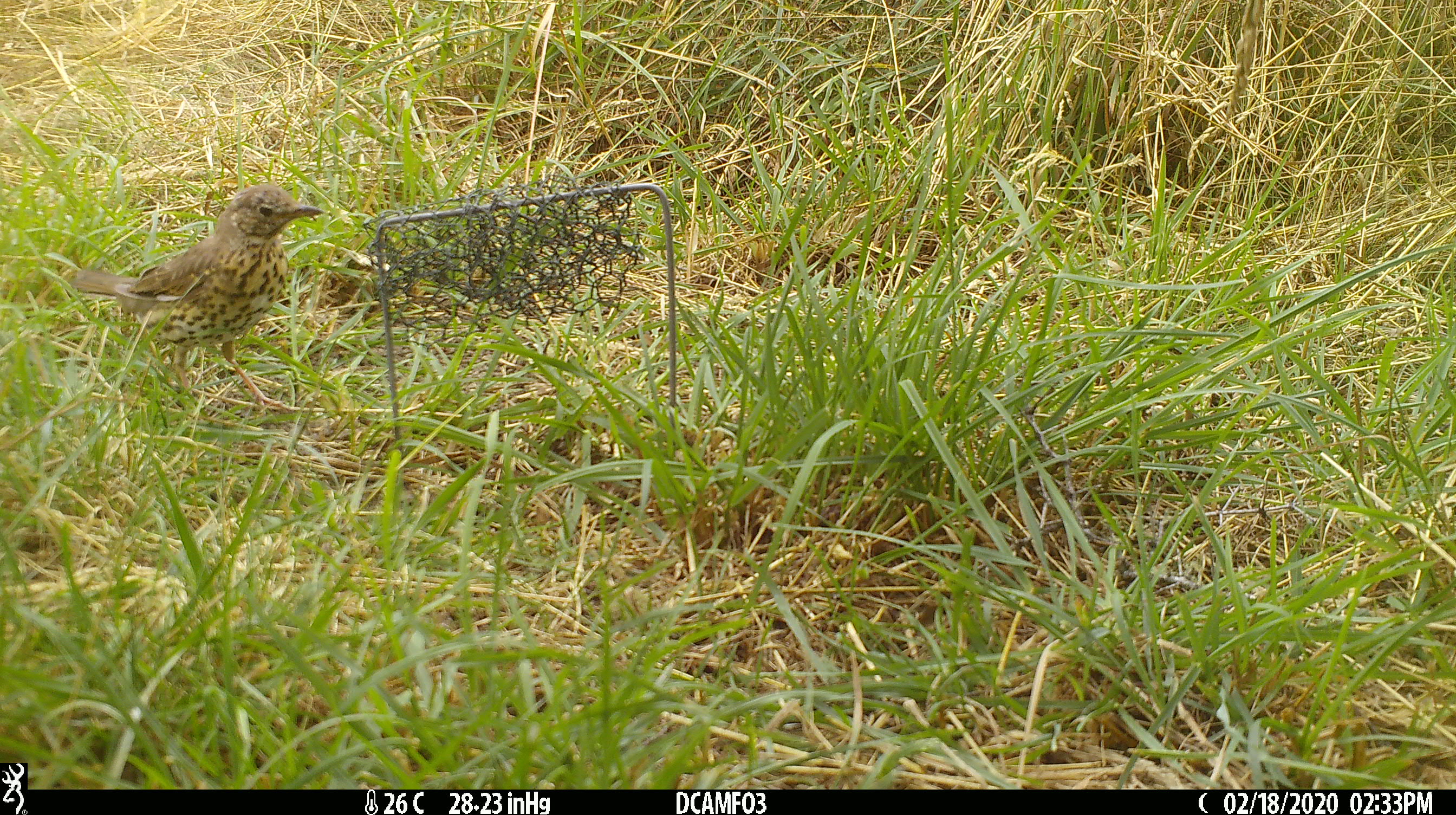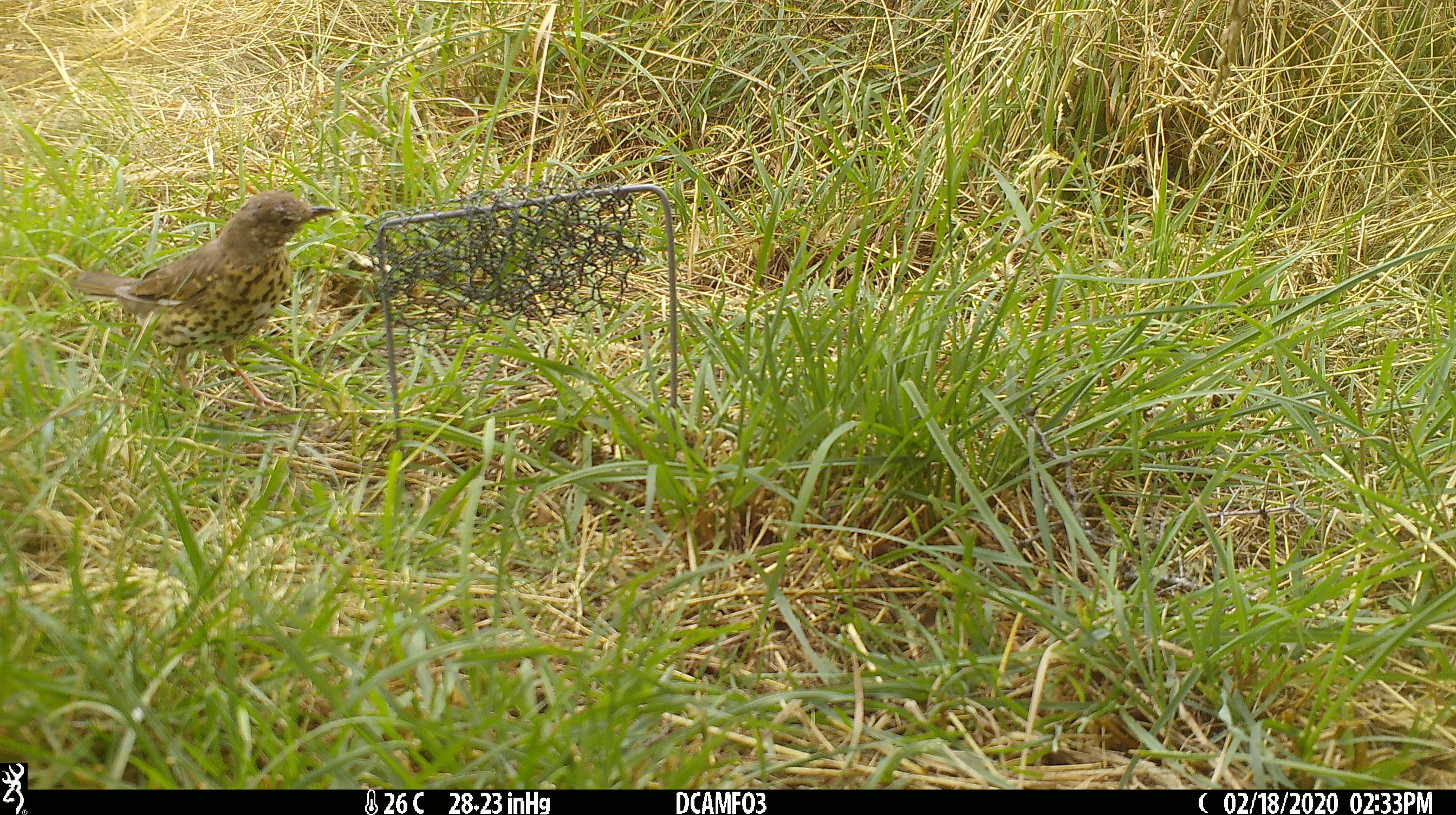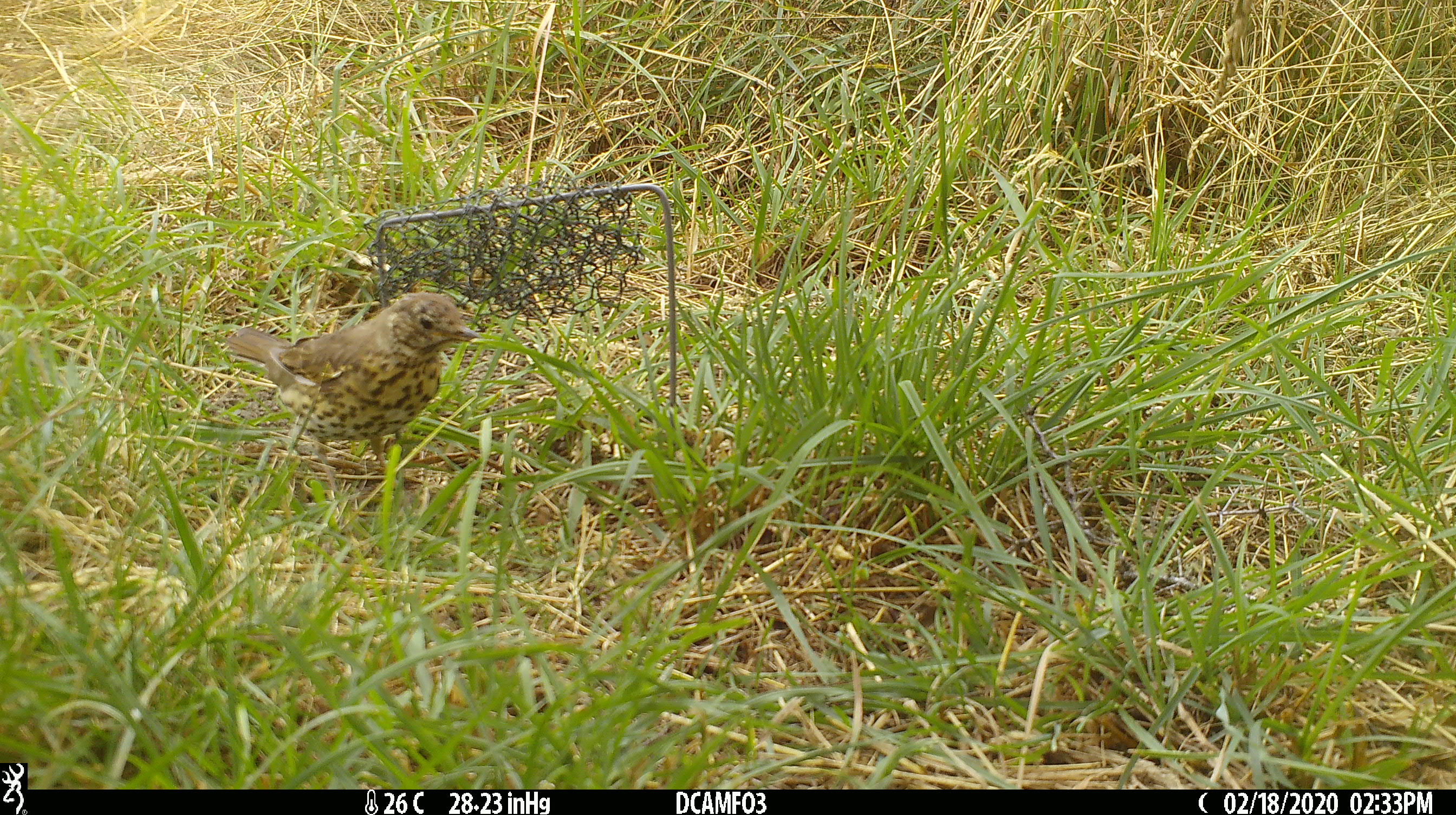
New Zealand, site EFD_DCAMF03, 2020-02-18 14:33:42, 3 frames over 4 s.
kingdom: Animalia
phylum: Chordata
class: Aves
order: Passeriformes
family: Turdidae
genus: Turdus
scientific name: Turdus philomelos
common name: song thrush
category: thrush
Thrush (song thrush) (Turdus philomelos).